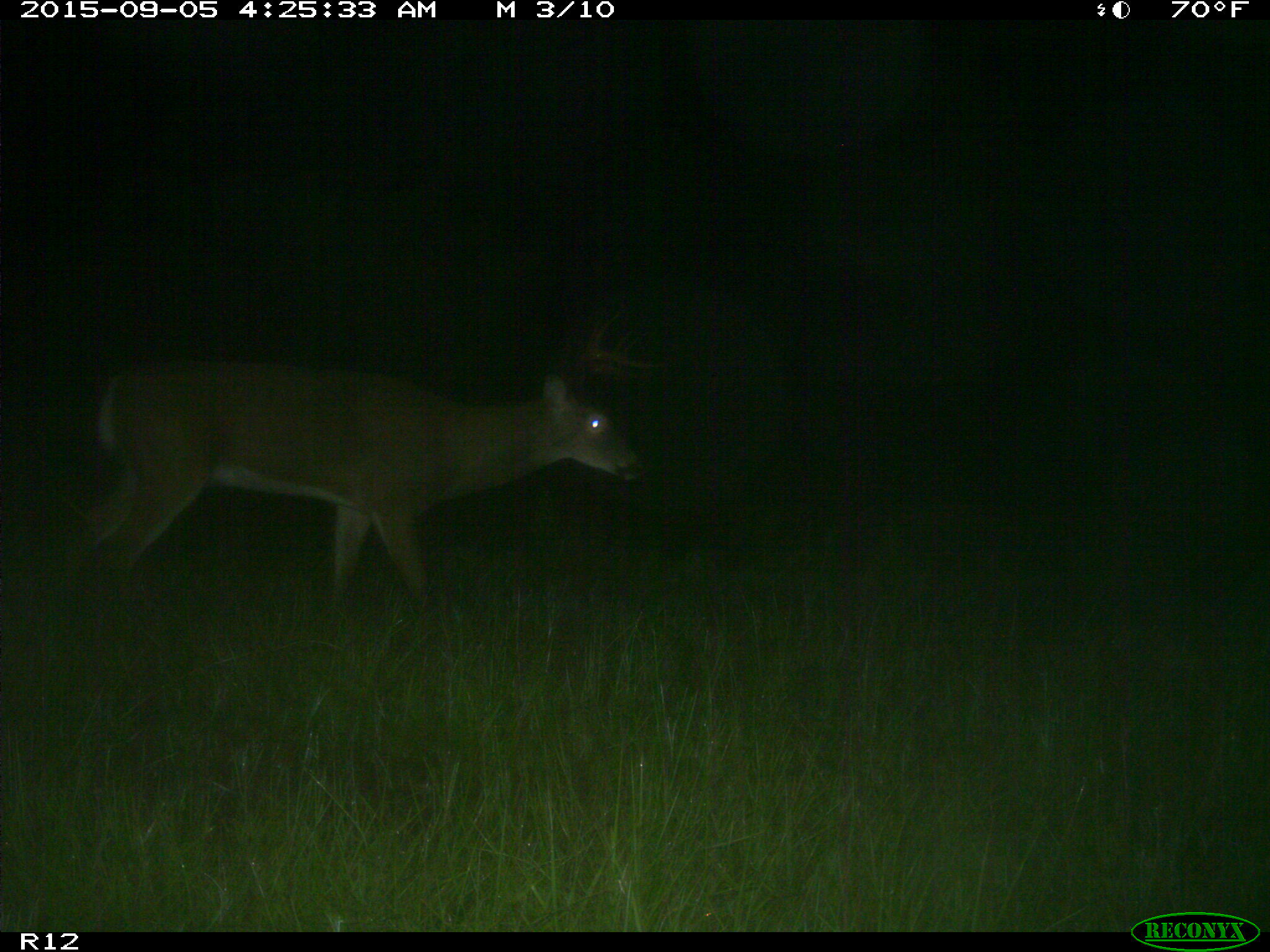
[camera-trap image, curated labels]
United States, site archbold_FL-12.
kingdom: Animalia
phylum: Chordata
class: Mammalia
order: Artiodactyla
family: Cervidae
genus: Odocoileus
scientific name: Odocoileus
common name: deer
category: unidentified deer